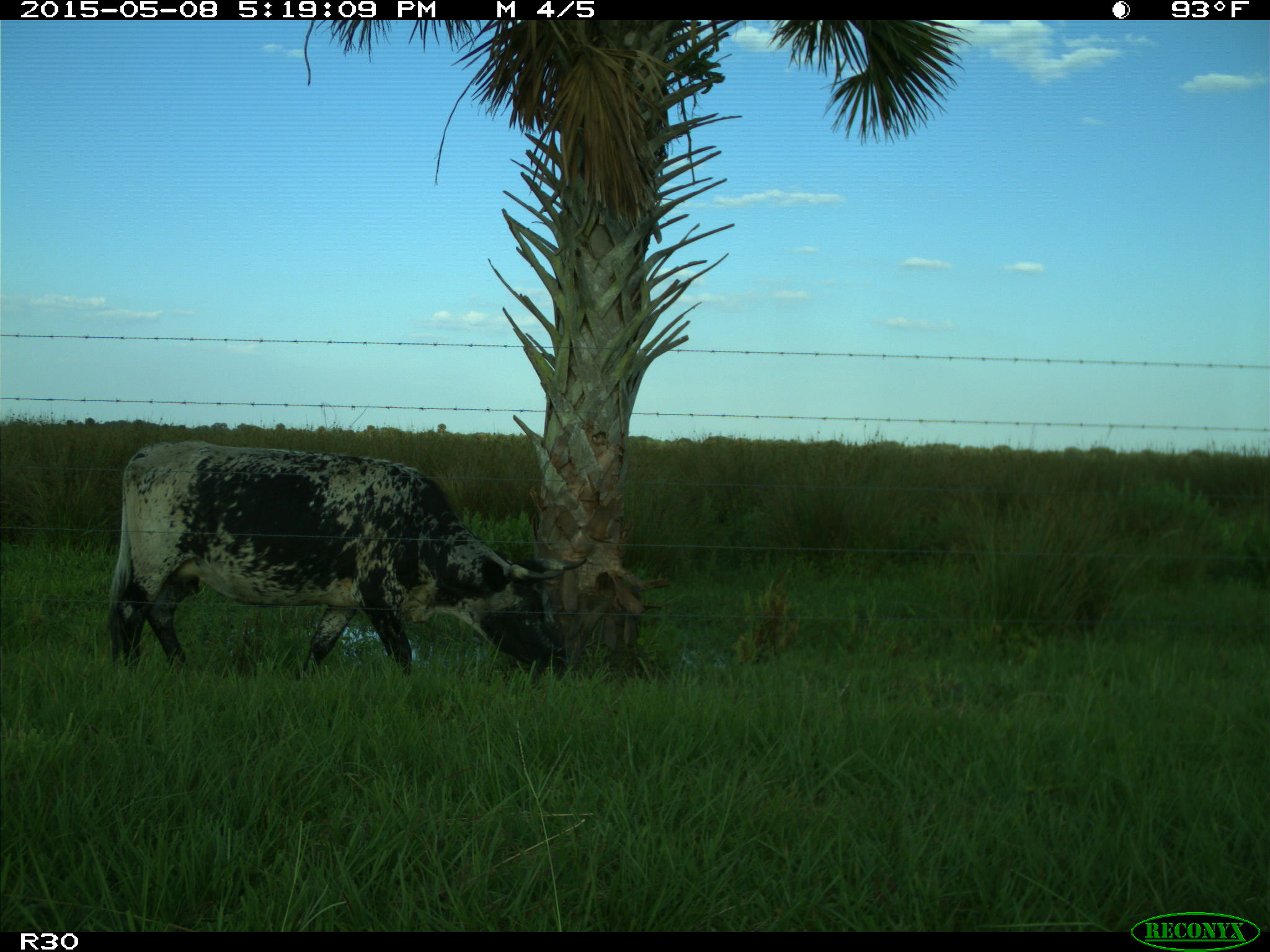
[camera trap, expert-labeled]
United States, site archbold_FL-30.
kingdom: Animalia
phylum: Chordata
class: Mammalia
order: Artiodactyla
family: Bovidae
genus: Bos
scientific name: Bos taurus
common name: domestic cow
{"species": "Bos taurus (domestic cow)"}